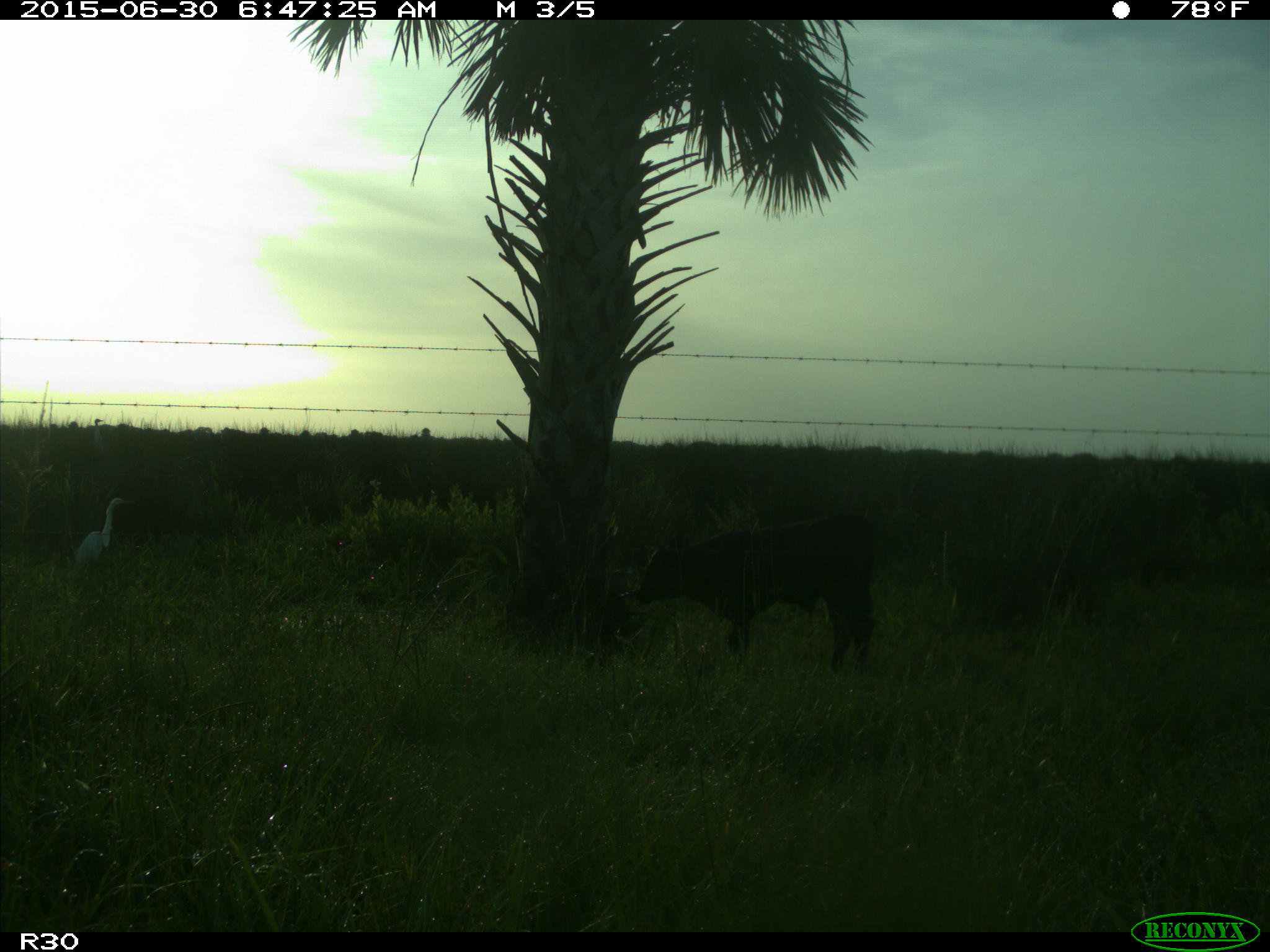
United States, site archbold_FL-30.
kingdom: Animalia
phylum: Chordata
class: Mammalia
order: Artiodactyla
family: Bovidae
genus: Bos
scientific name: Bos taurus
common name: domestic cow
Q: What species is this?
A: Bos taurus (domestic cow).